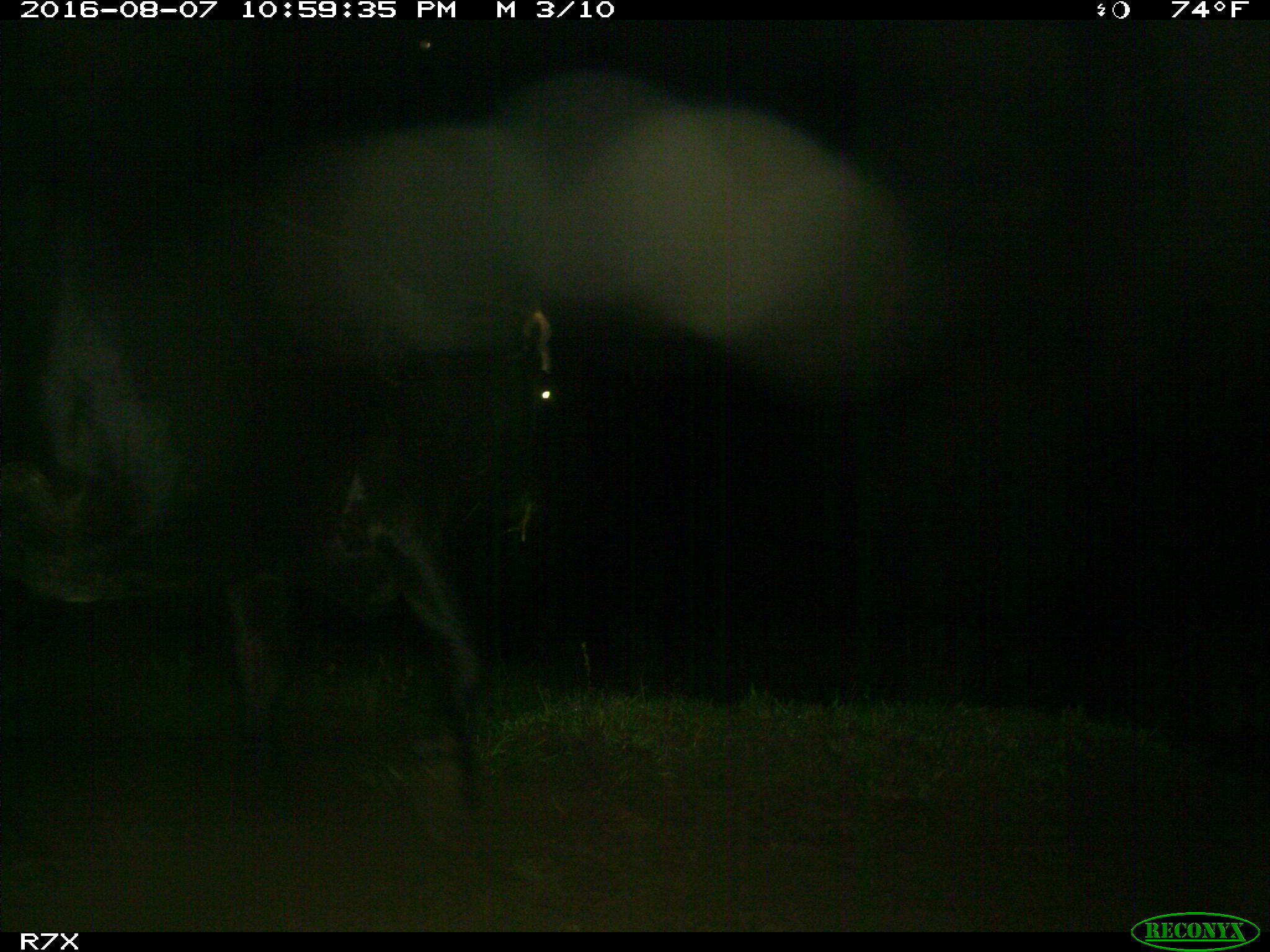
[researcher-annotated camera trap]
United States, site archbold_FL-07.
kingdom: Animalia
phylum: Chordata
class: Mammalia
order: Artiodactyla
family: Bovidae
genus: Bos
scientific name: Bos taurus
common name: domestic cow